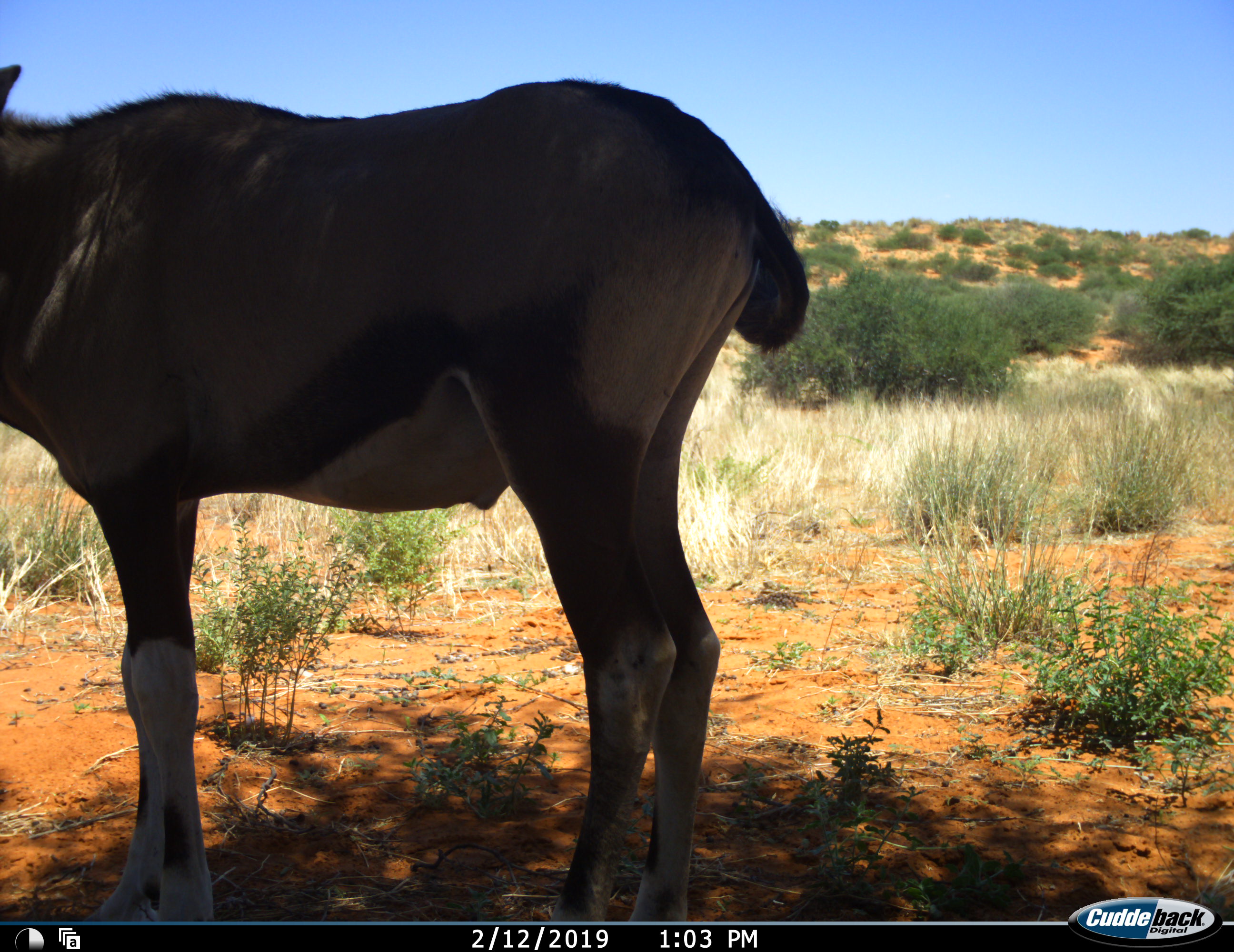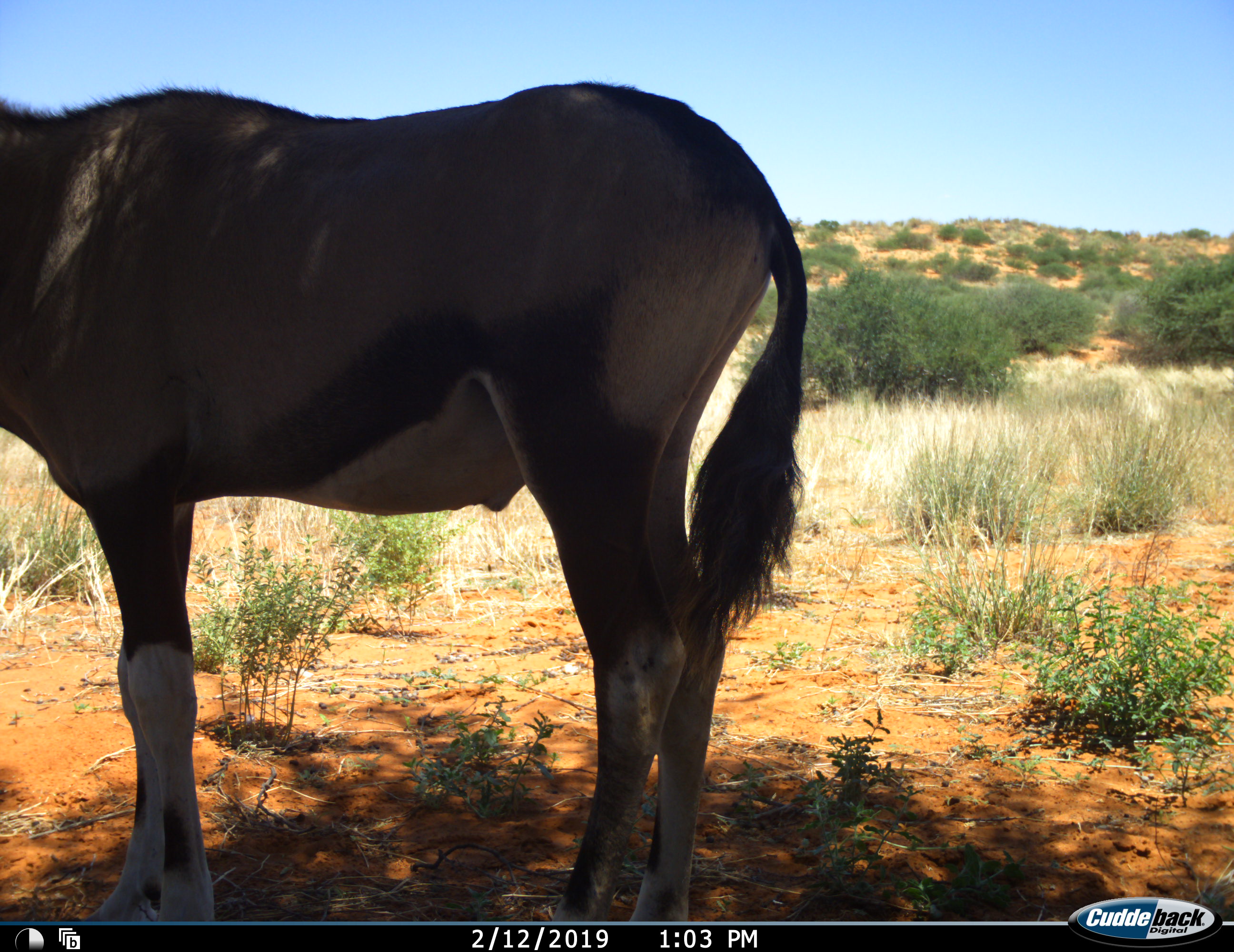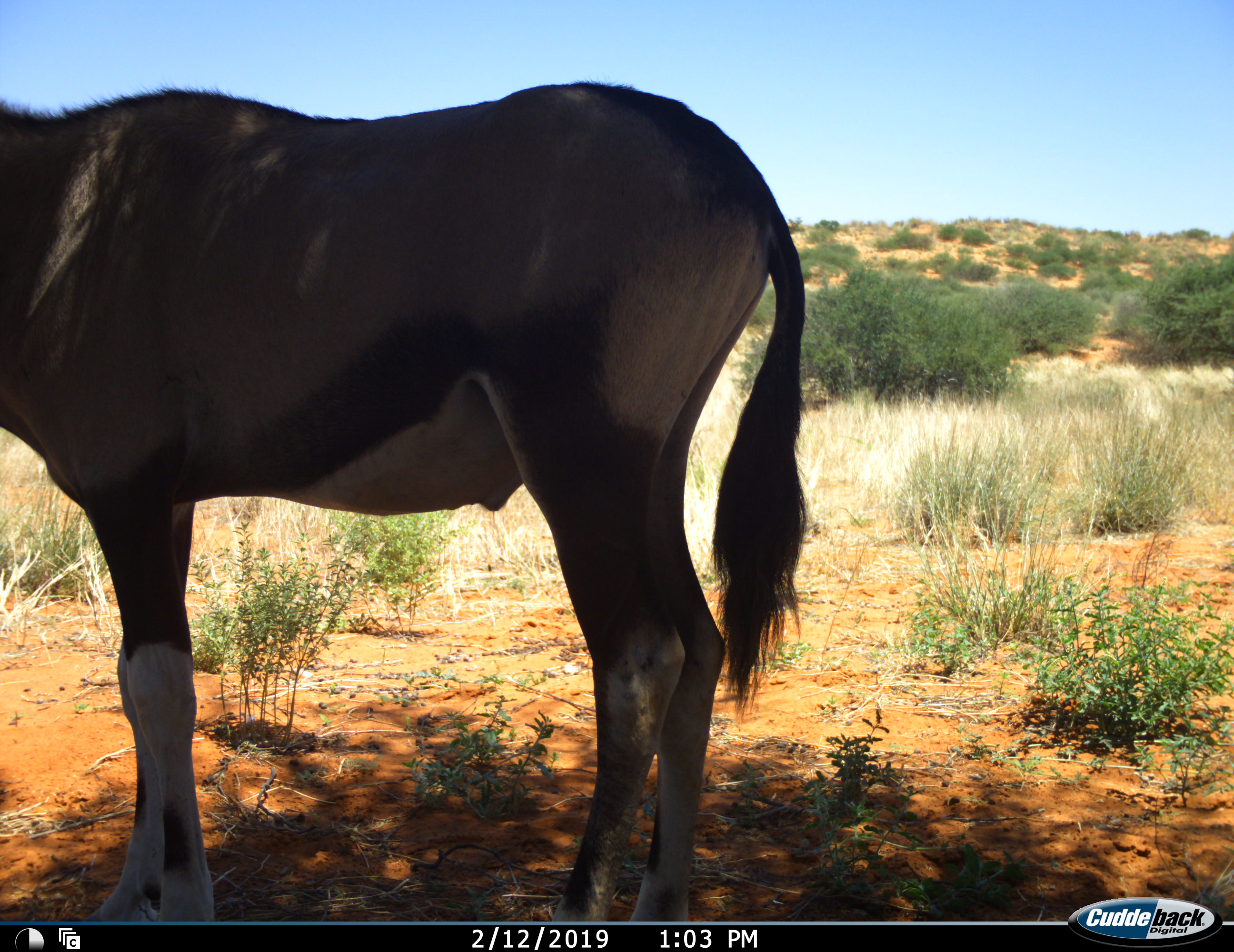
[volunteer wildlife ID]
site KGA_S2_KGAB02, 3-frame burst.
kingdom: Animalia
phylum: Chordata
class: Mammalia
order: Artiodactyla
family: Bovidae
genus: Oryx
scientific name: Oryx gazella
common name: gemsbok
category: oryx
Oryx (gemsbok) (Oryx gazella), count 1. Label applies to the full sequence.